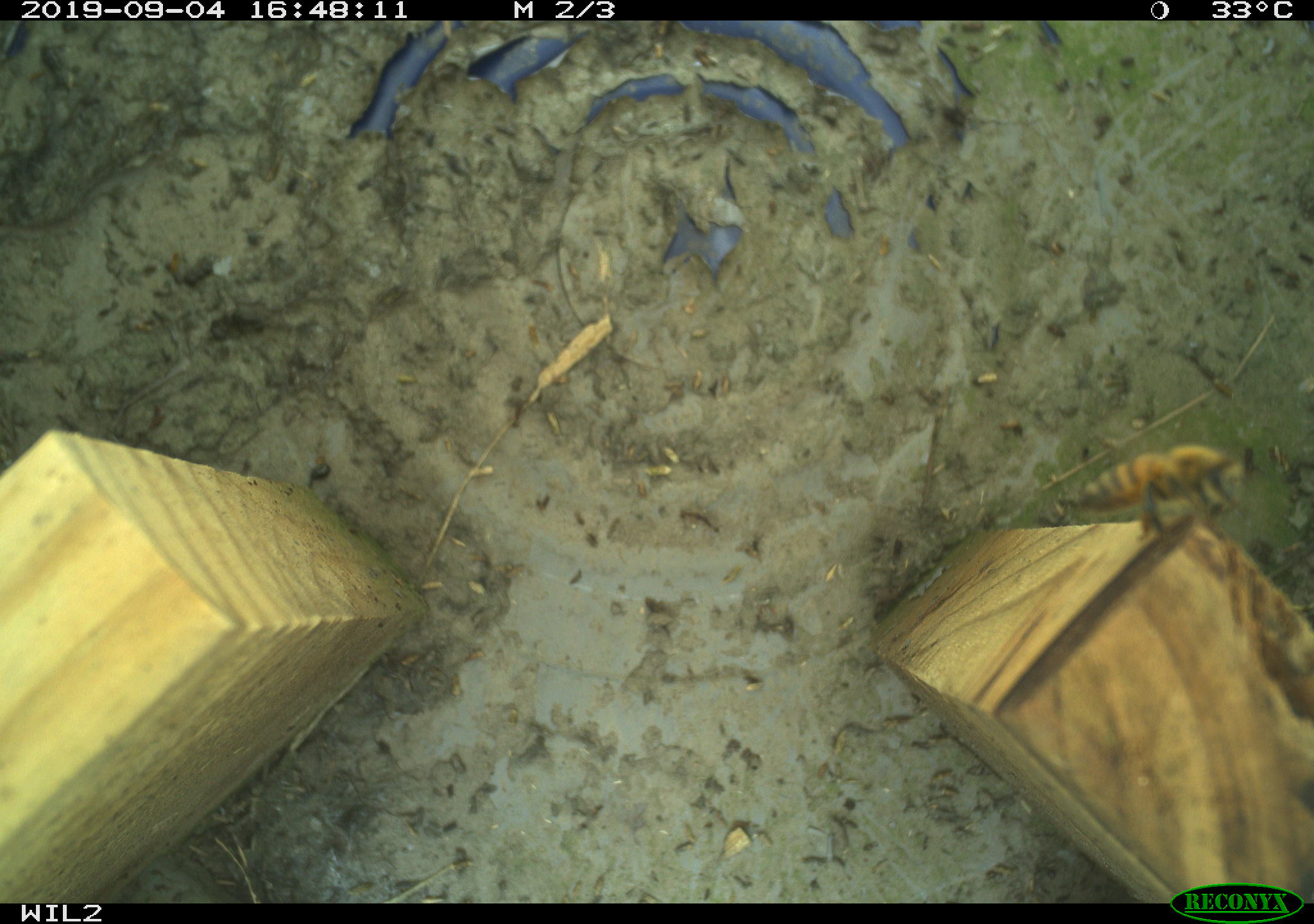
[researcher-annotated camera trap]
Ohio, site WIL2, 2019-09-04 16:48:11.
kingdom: Animalia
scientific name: Animalia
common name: animal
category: invertebrate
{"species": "invertebrate (animal) (Animalia)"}